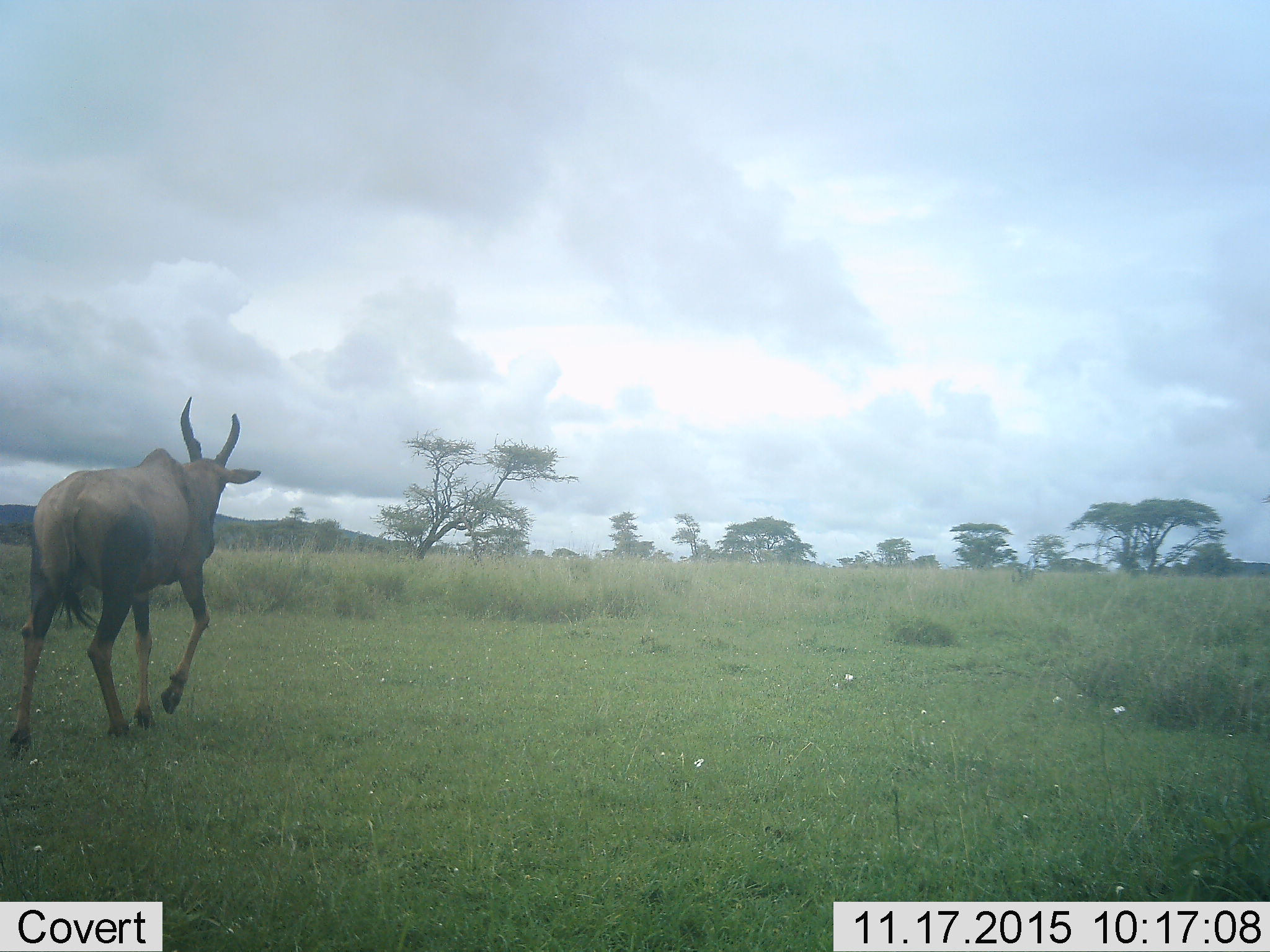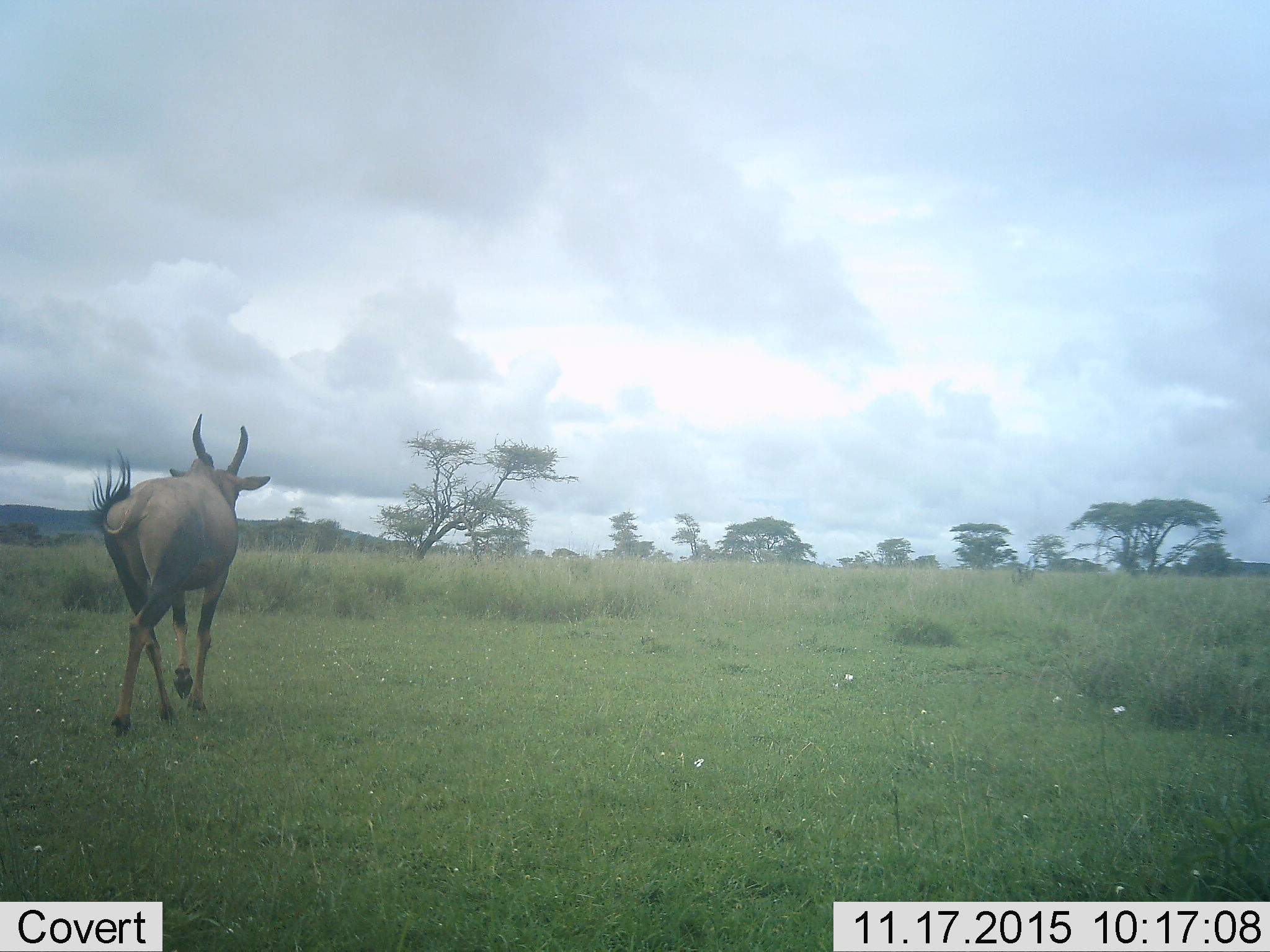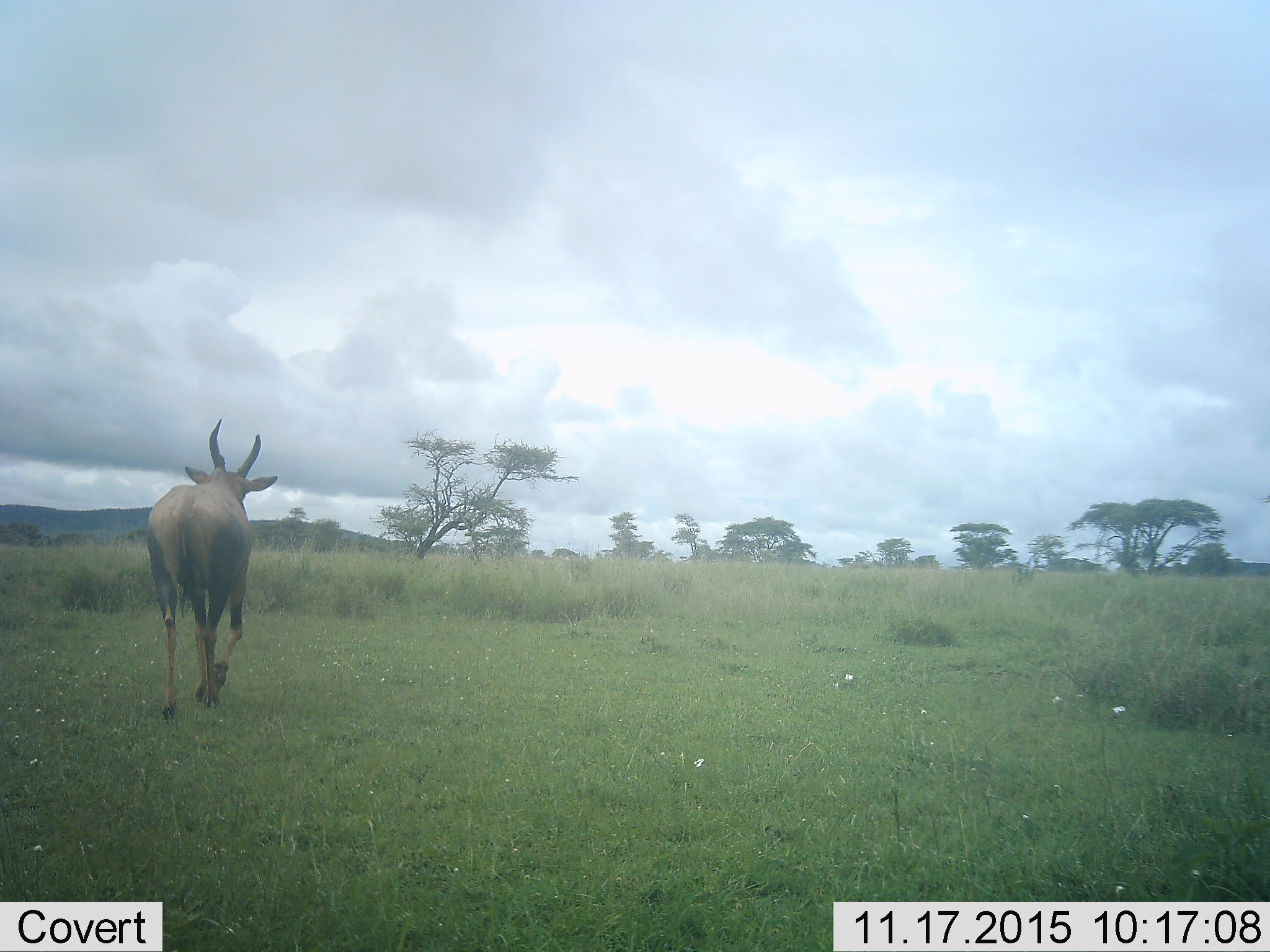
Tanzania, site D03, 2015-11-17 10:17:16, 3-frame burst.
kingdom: Animalia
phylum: Chordata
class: Mammalia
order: Artiodactyla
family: Bovidae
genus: Tragelaphus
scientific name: Tragelaphus oryx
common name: eland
Eland (Tragelaphus oryx), count 1. Behavior (volunteer vote fractions): standing 17%, resting 0%, moving 83%, interacting 0%. Young present (vote fraction): 0%. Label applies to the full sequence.